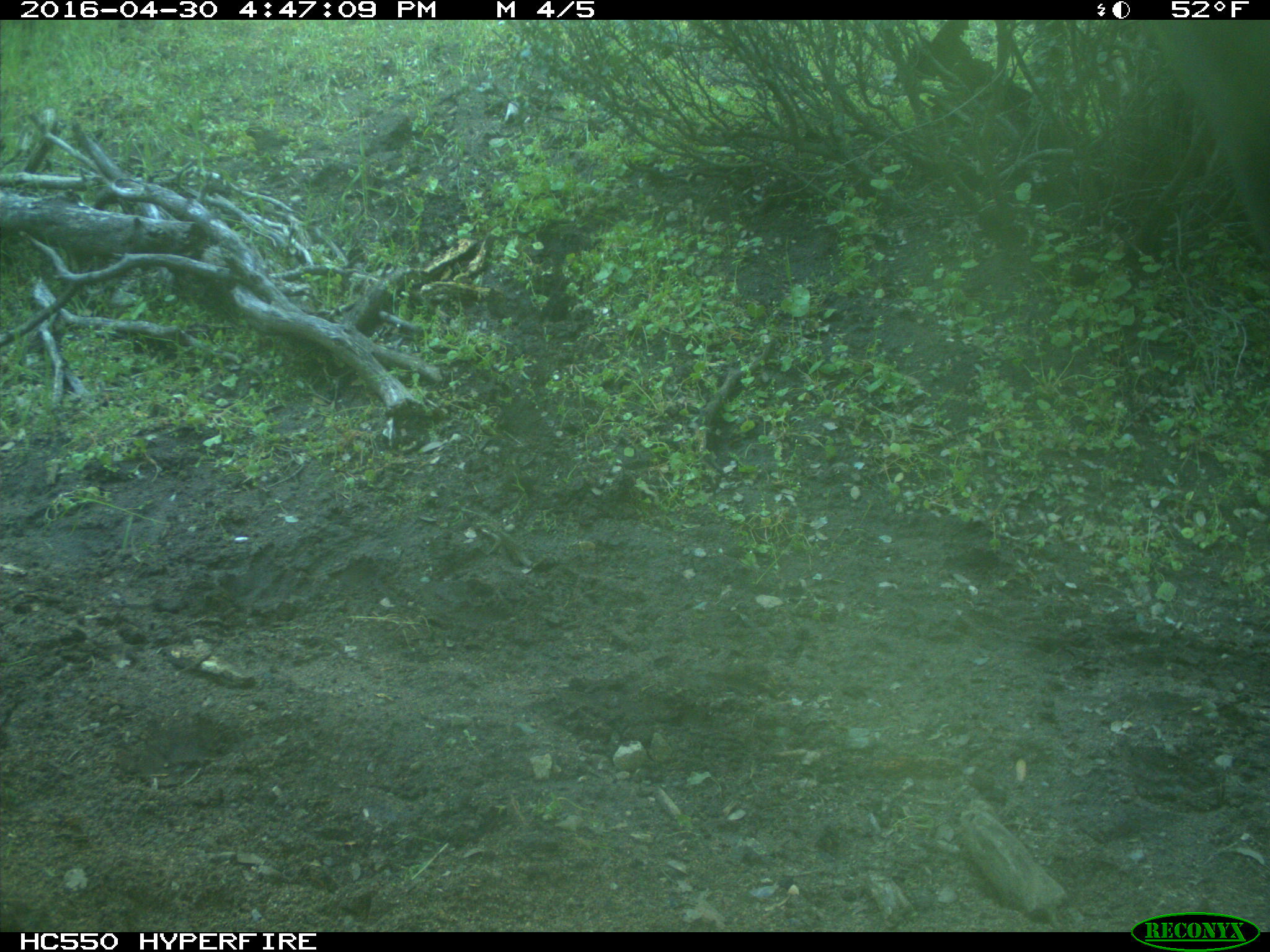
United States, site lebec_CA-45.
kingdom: Animalia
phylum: Chordata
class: Mammalia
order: Artiodactyla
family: Bovidae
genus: Bos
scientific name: Bos taurus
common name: domestic cow